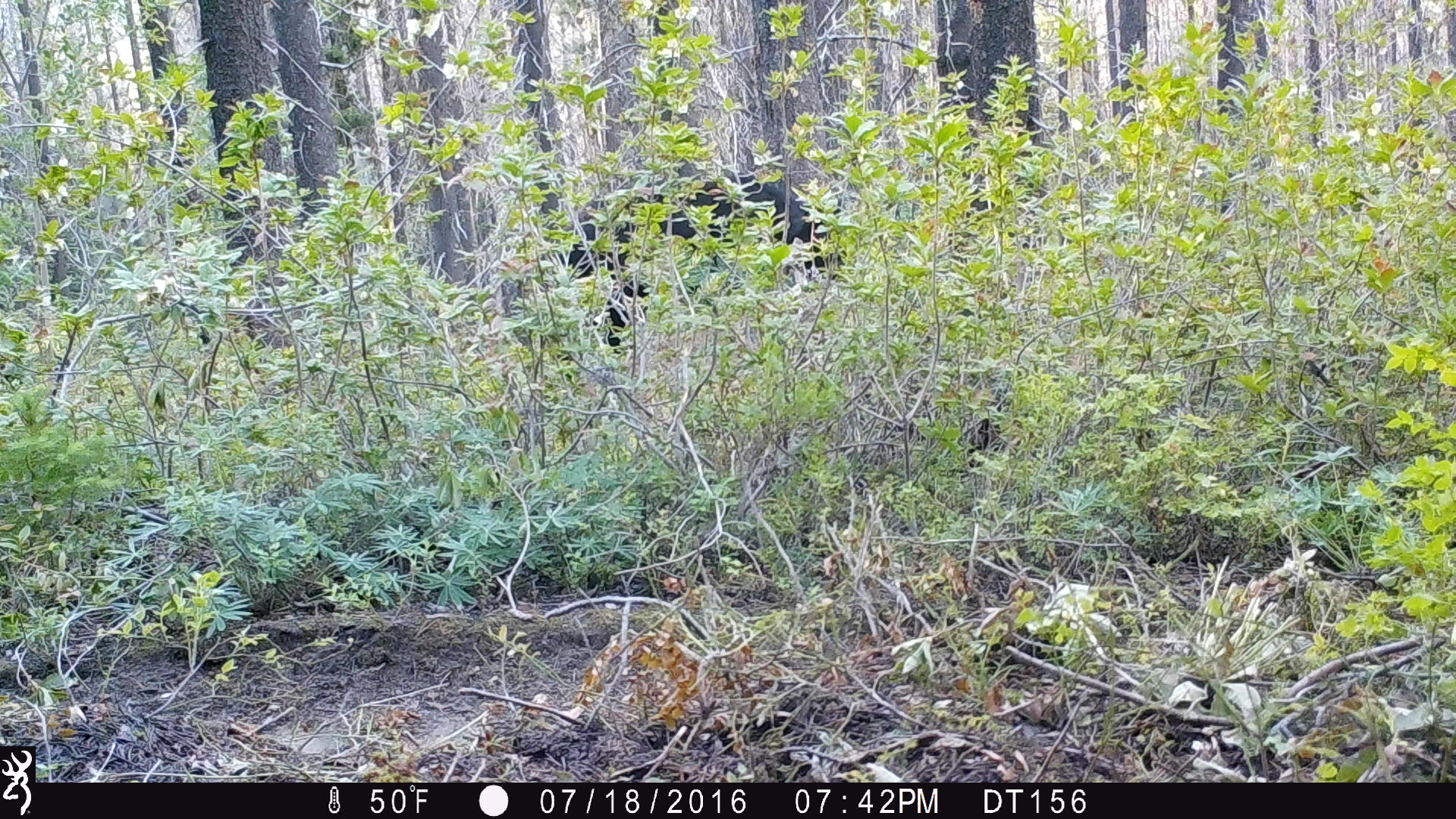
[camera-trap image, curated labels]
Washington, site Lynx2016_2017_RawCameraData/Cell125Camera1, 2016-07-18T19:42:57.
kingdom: Animalia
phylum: Chordata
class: Mammalia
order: Carnivora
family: Ursidae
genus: Ursus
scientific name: Ursus americanus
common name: american black bear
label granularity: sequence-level